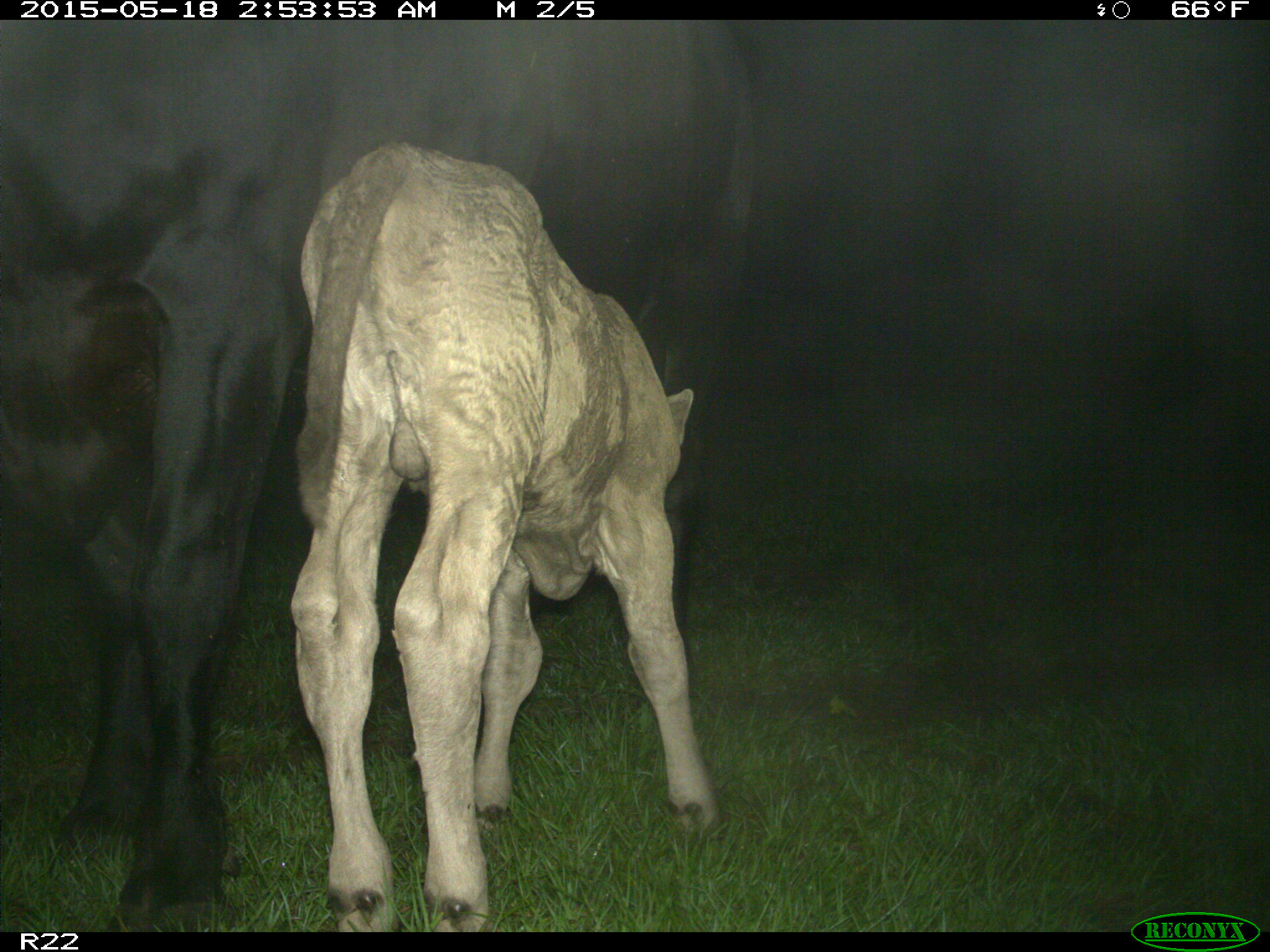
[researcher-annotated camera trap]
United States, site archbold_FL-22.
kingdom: Animalia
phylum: Chordata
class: Mammalia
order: Artiodactyla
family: Bovidae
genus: Bos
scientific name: Bos taurus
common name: domestic cow